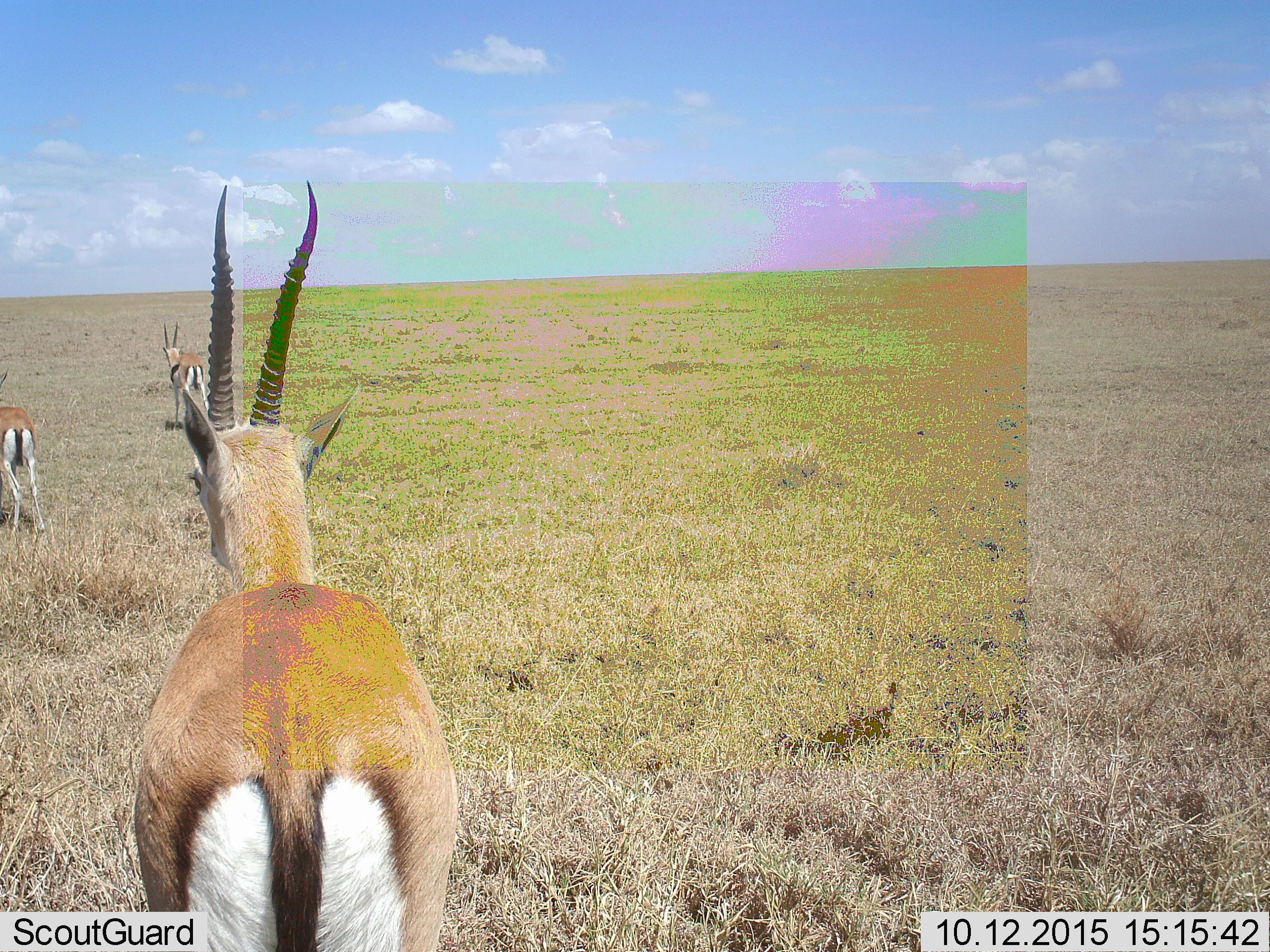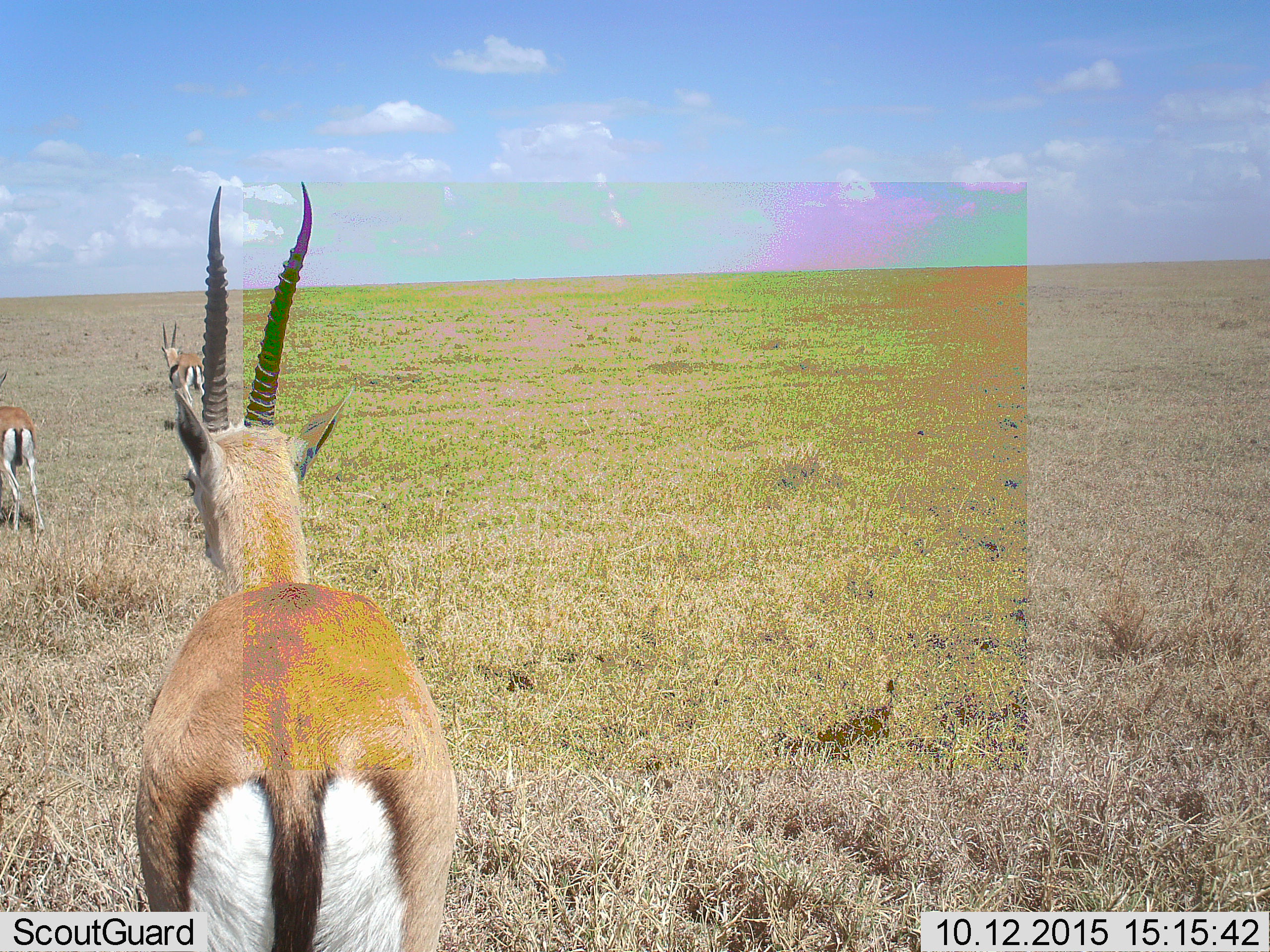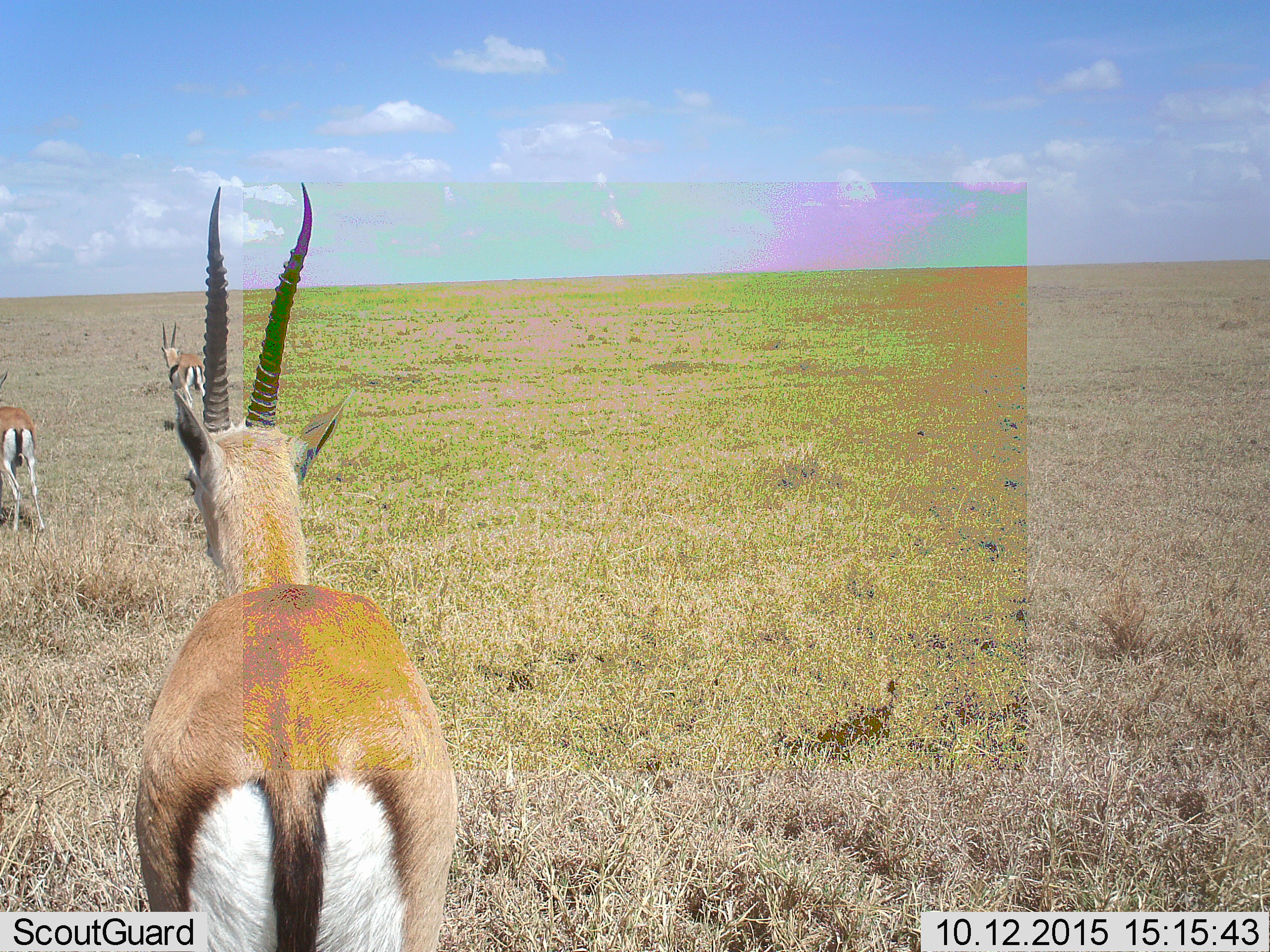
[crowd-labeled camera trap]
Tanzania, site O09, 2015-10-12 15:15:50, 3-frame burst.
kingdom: Animalia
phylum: Chordata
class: Mammalia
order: Artiodactyla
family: Bovidae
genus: Eudorcas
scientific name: Eudorcas thomsonii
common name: thomson's gazelle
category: gazellethomsons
Gazellethomsons (thomson's gazelle) (Eudorcas thomsonii), count 3. Behavior (volunteer vote fractions): standing 75%, resting 0%, moving 38%, interacting 0%. Young present (vote fraction): 0%. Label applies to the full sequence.